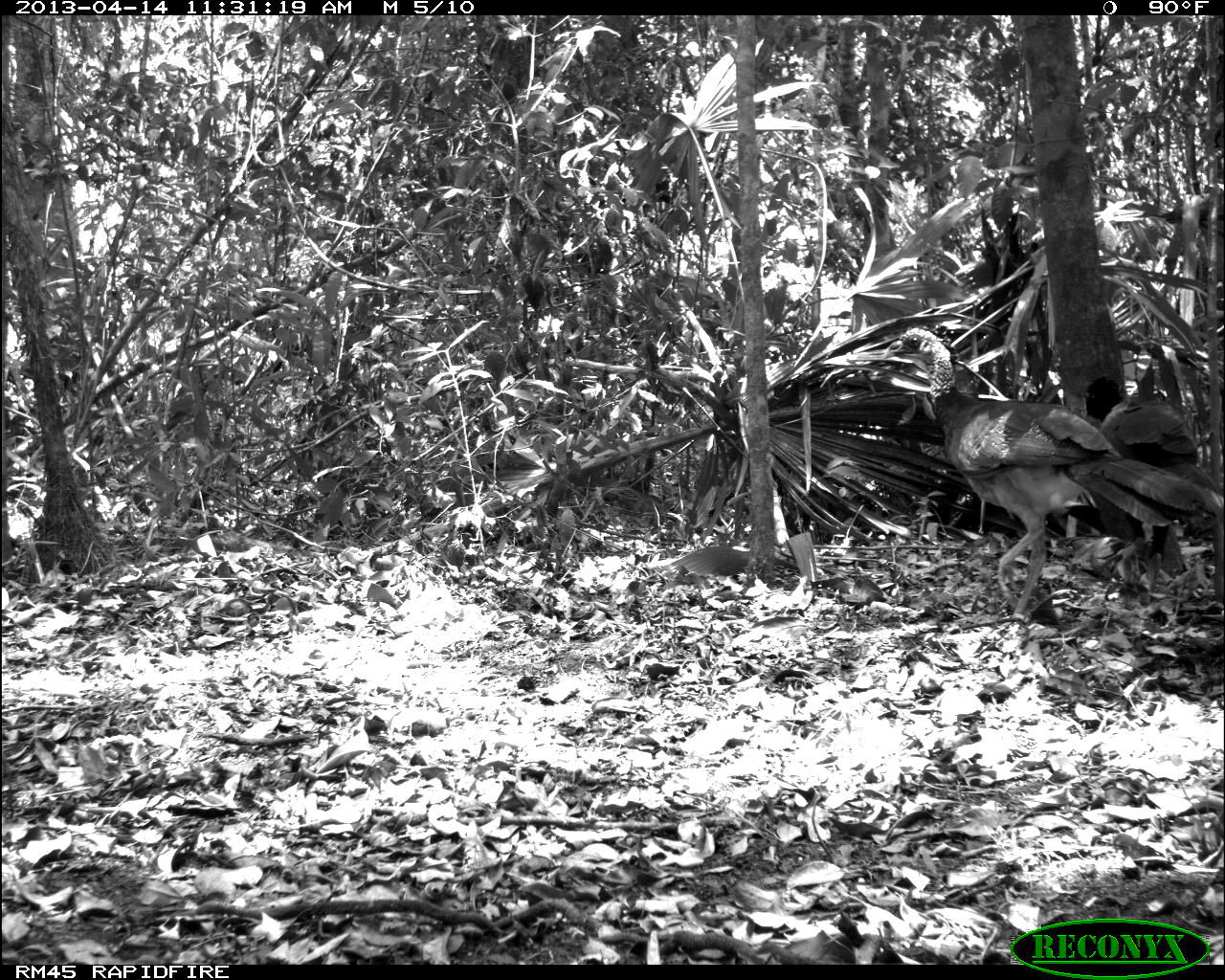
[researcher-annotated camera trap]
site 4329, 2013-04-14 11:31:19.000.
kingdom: Animalia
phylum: Chordata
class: Aves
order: Galliformes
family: Cracidae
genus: Crax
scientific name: Crax rubra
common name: great curassow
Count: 2.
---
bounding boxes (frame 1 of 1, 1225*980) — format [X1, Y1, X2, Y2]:
crax rubra: [884, 326, 1206, 620]; [1083, 372, 1225, 604]